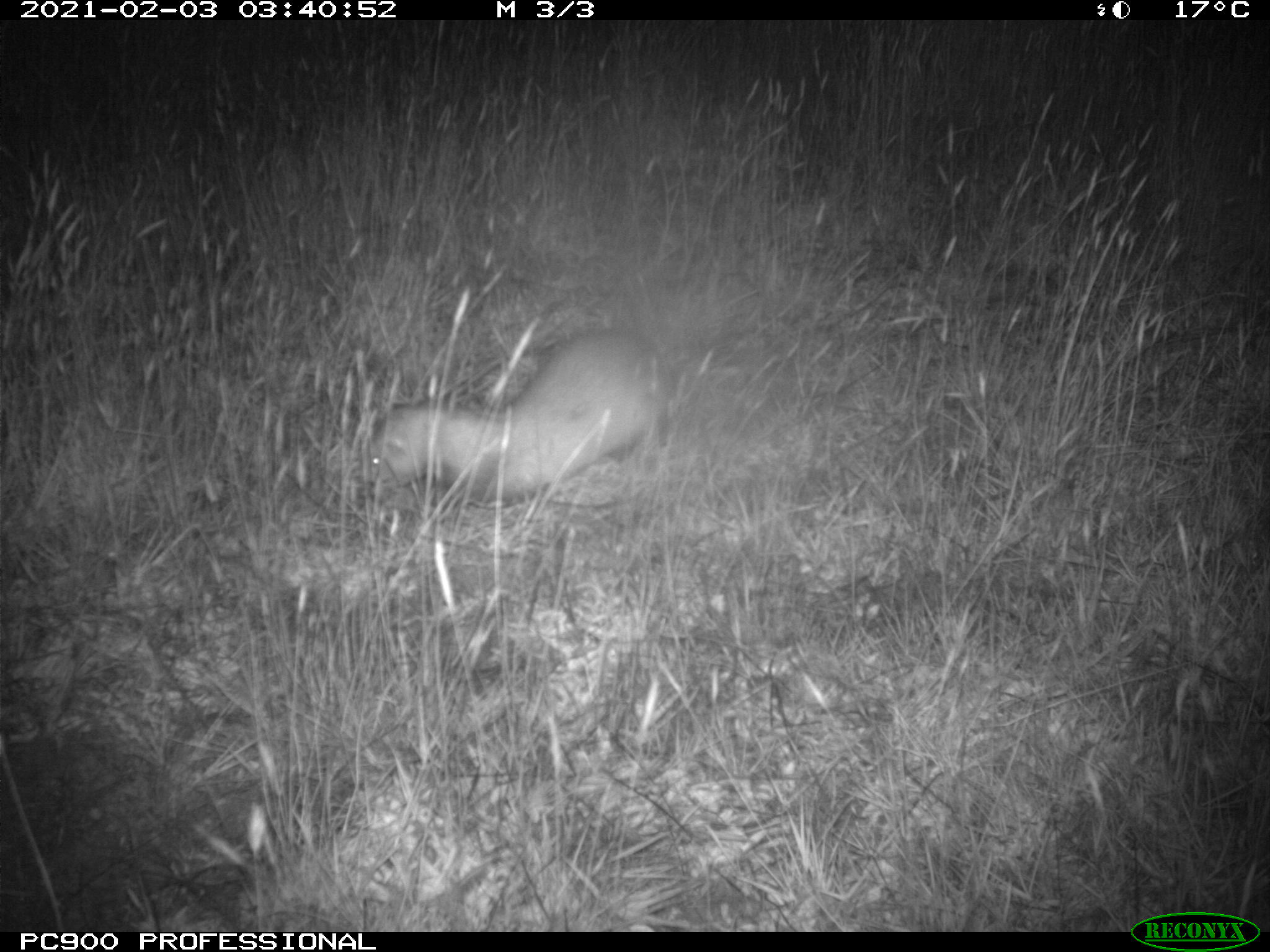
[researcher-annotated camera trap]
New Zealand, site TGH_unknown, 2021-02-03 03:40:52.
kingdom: Animalia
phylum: Chordata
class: Mammalia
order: Carnivora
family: Mustelidae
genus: Mustela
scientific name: Mustela furo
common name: ferret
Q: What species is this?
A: Ferret (Mustela furo).